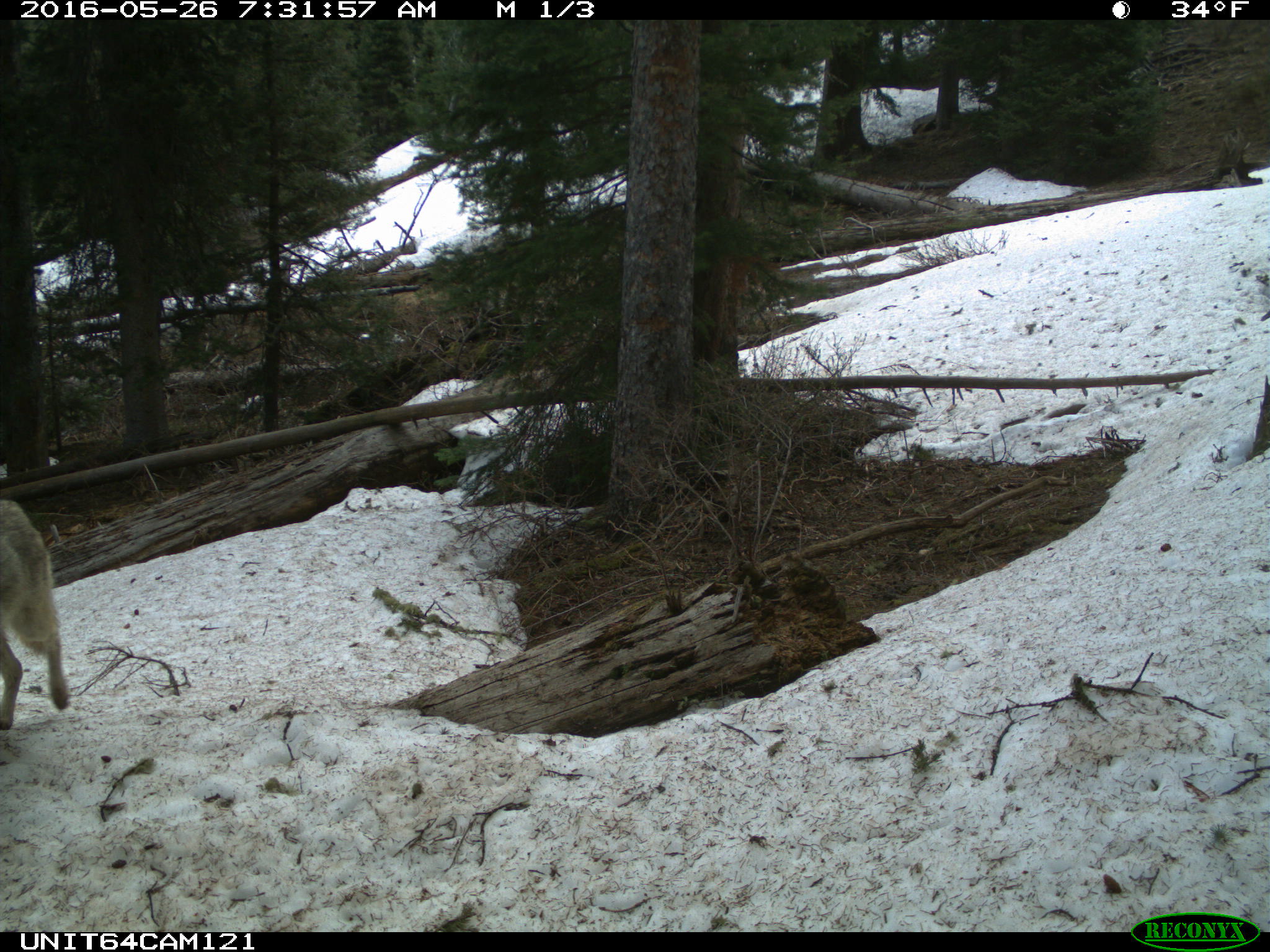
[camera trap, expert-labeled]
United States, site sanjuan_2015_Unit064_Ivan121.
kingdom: Animalia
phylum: Chordata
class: Mammalia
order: Carnivora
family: Canidae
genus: Canis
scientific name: Canis latrans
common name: coyote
Canis latrans (coyote).